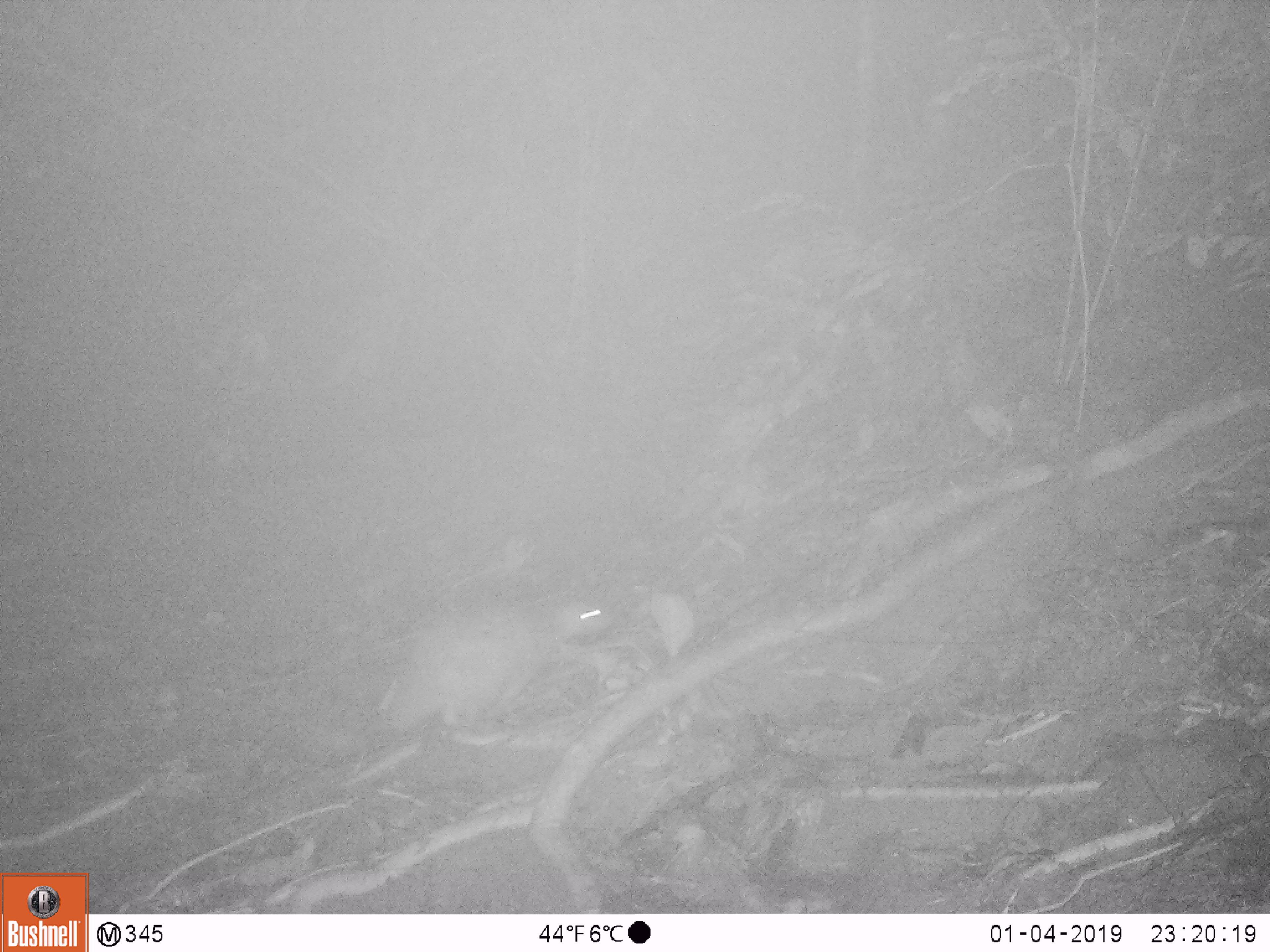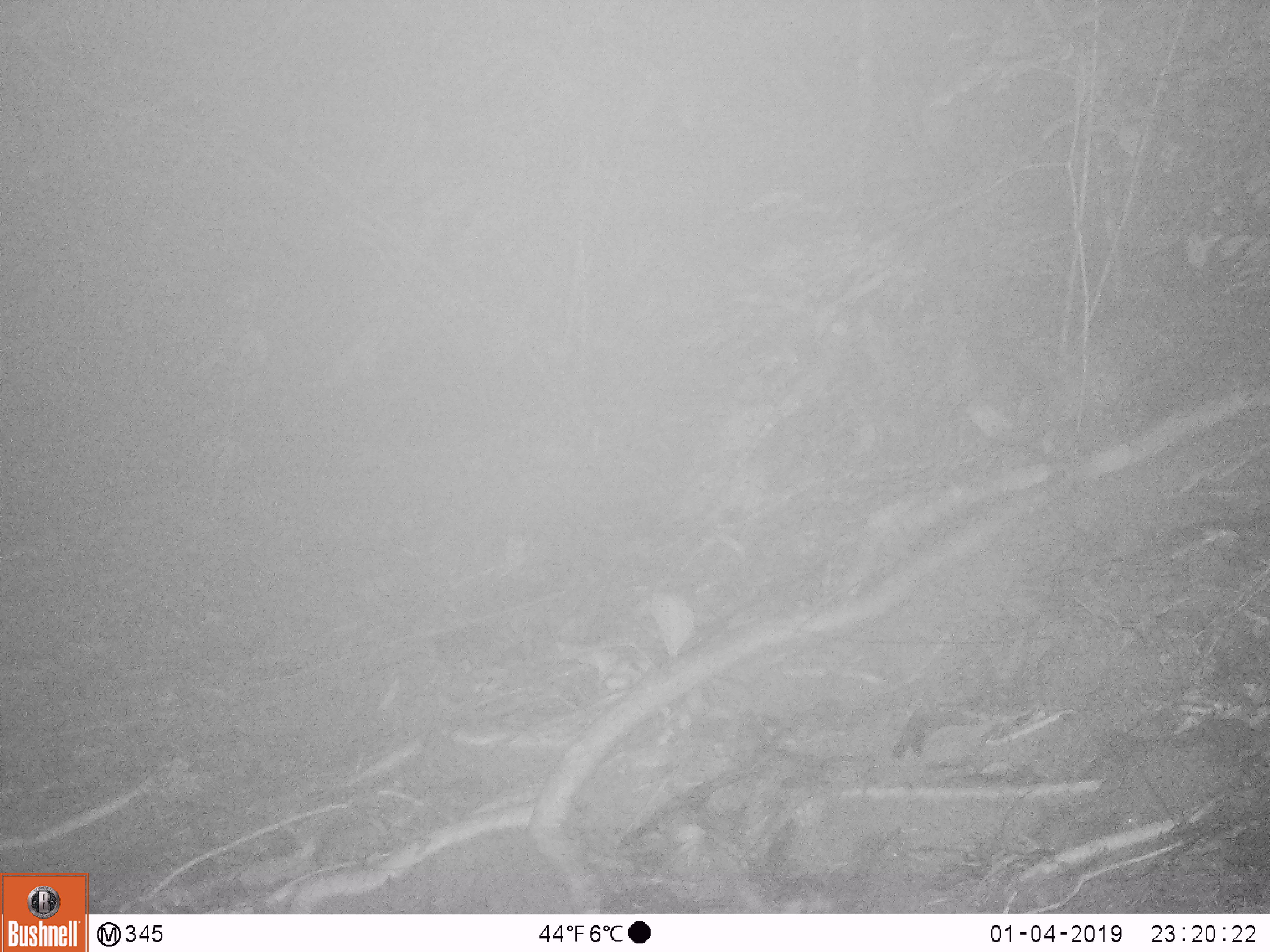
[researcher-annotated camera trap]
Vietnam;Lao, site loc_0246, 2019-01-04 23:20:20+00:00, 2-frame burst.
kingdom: Animalia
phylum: Chordata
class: Mammalia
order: Rodentia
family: Hystricidae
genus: Atherurus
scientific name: Atherurus macrourus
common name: asiatic brush-tailed porcupine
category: asiatic brush tailed porcupine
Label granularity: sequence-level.